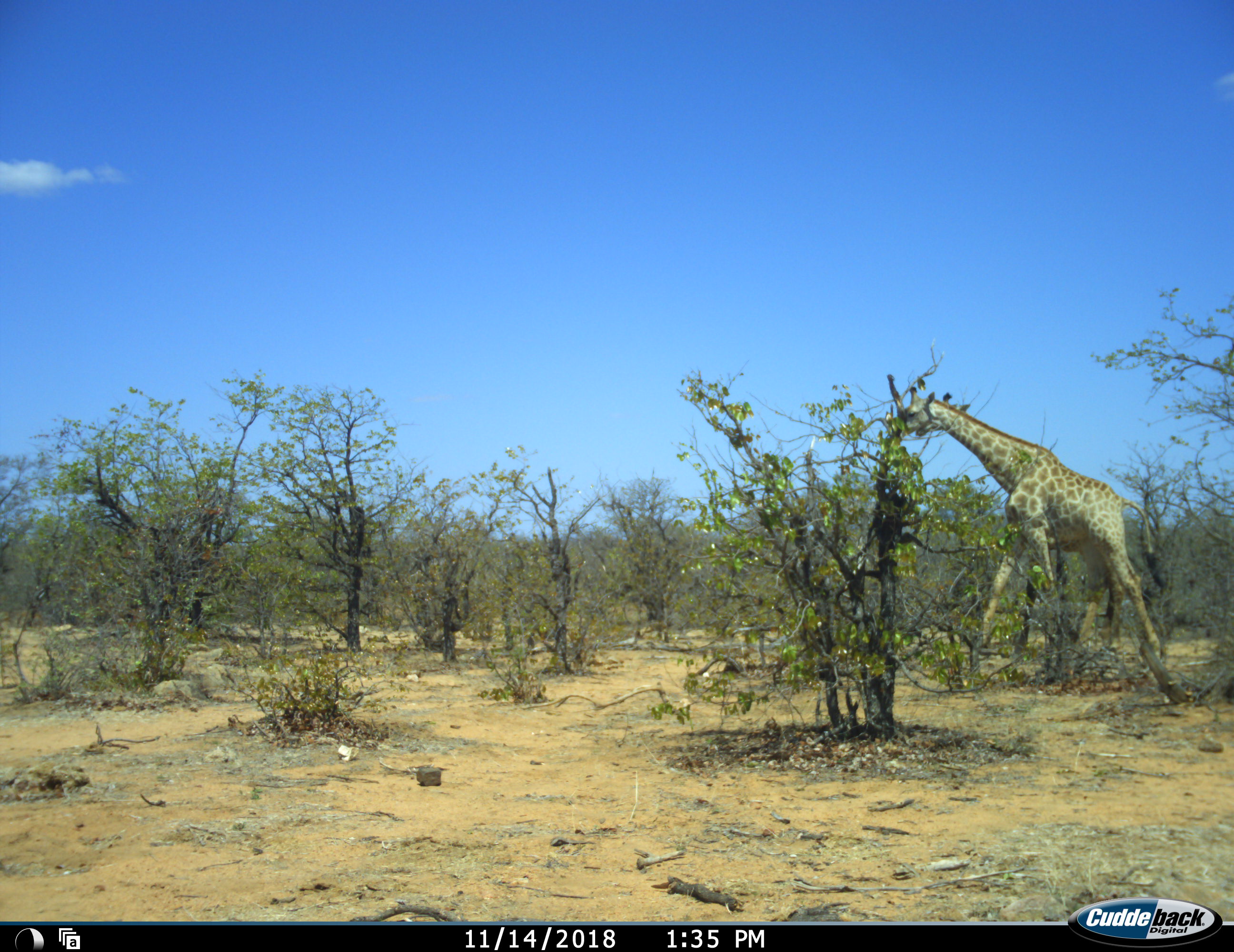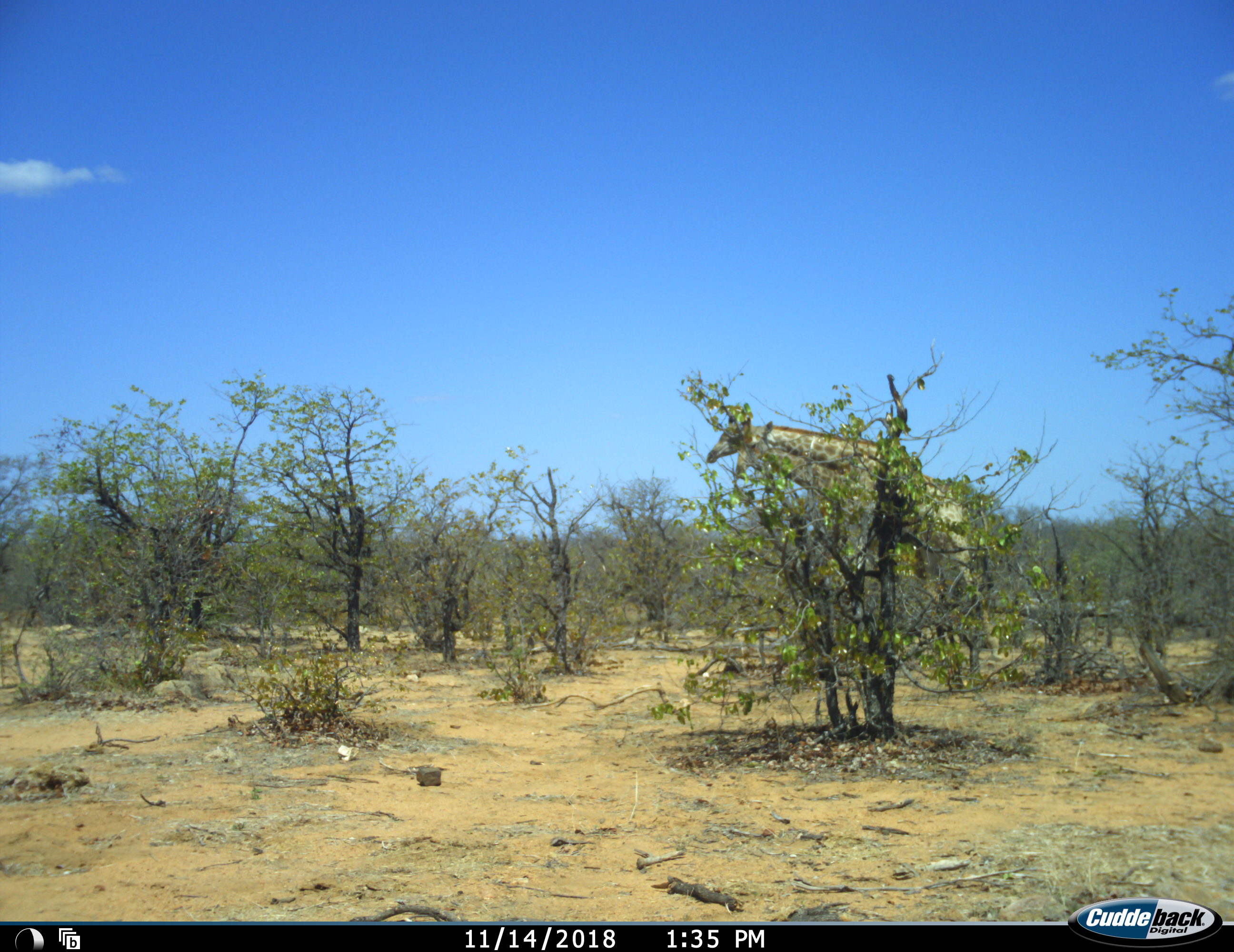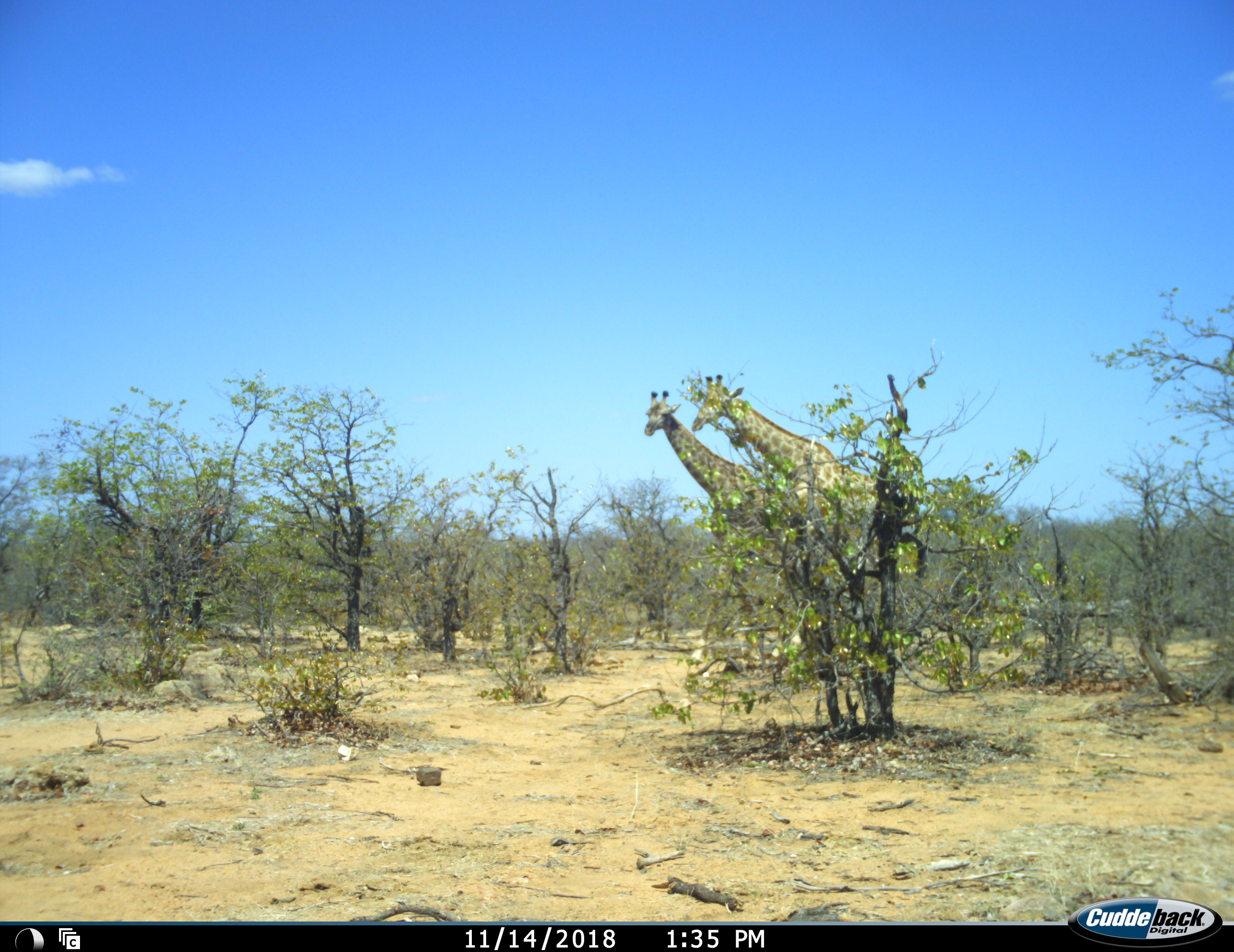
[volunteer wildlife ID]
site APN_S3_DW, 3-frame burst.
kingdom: Animalia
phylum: Chordata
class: Mammalia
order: Artiodactyla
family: Giraffidae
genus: Giraffa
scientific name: Giraffa camelopardalis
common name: giraffe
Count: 2.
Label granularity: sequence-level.